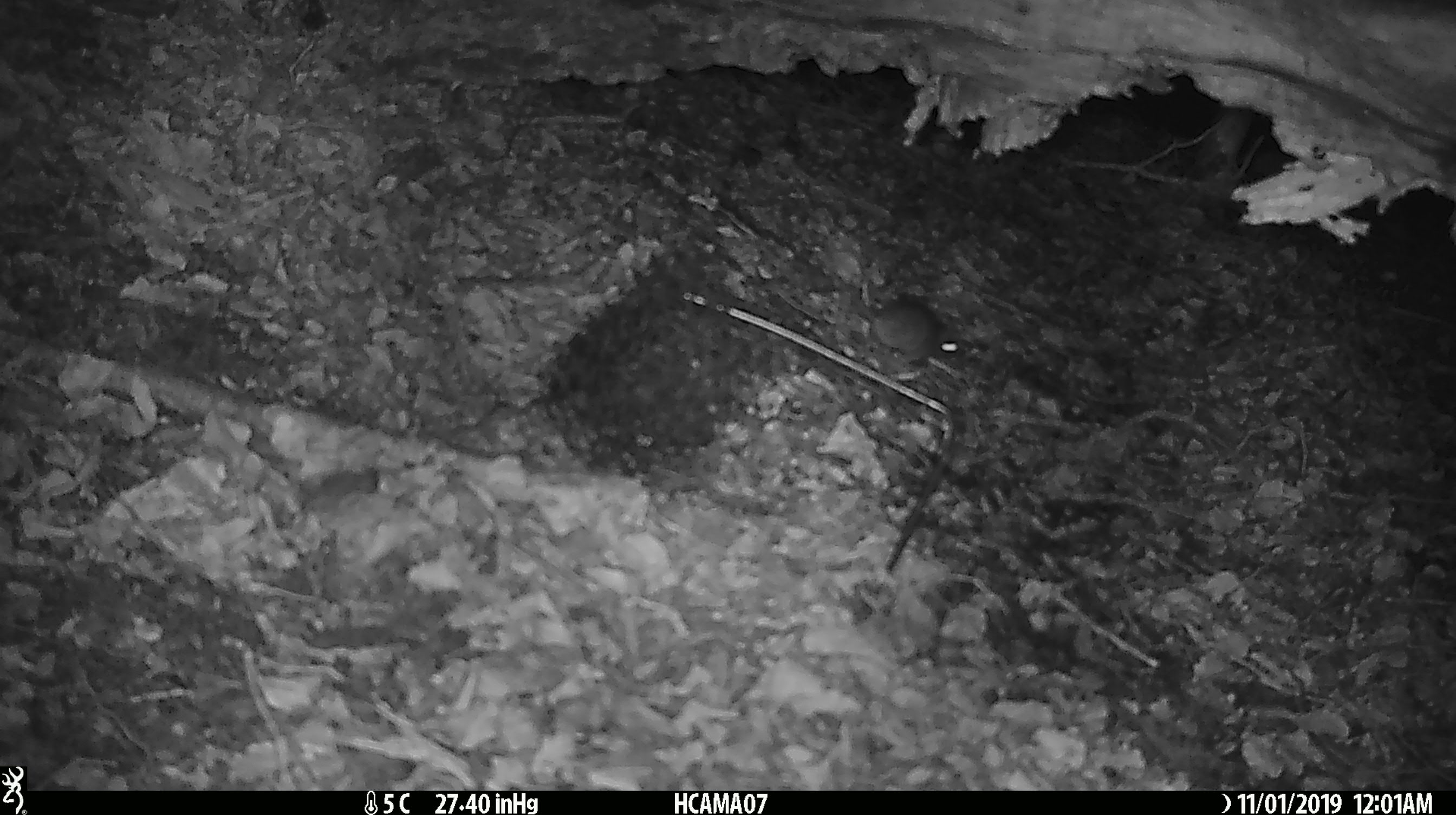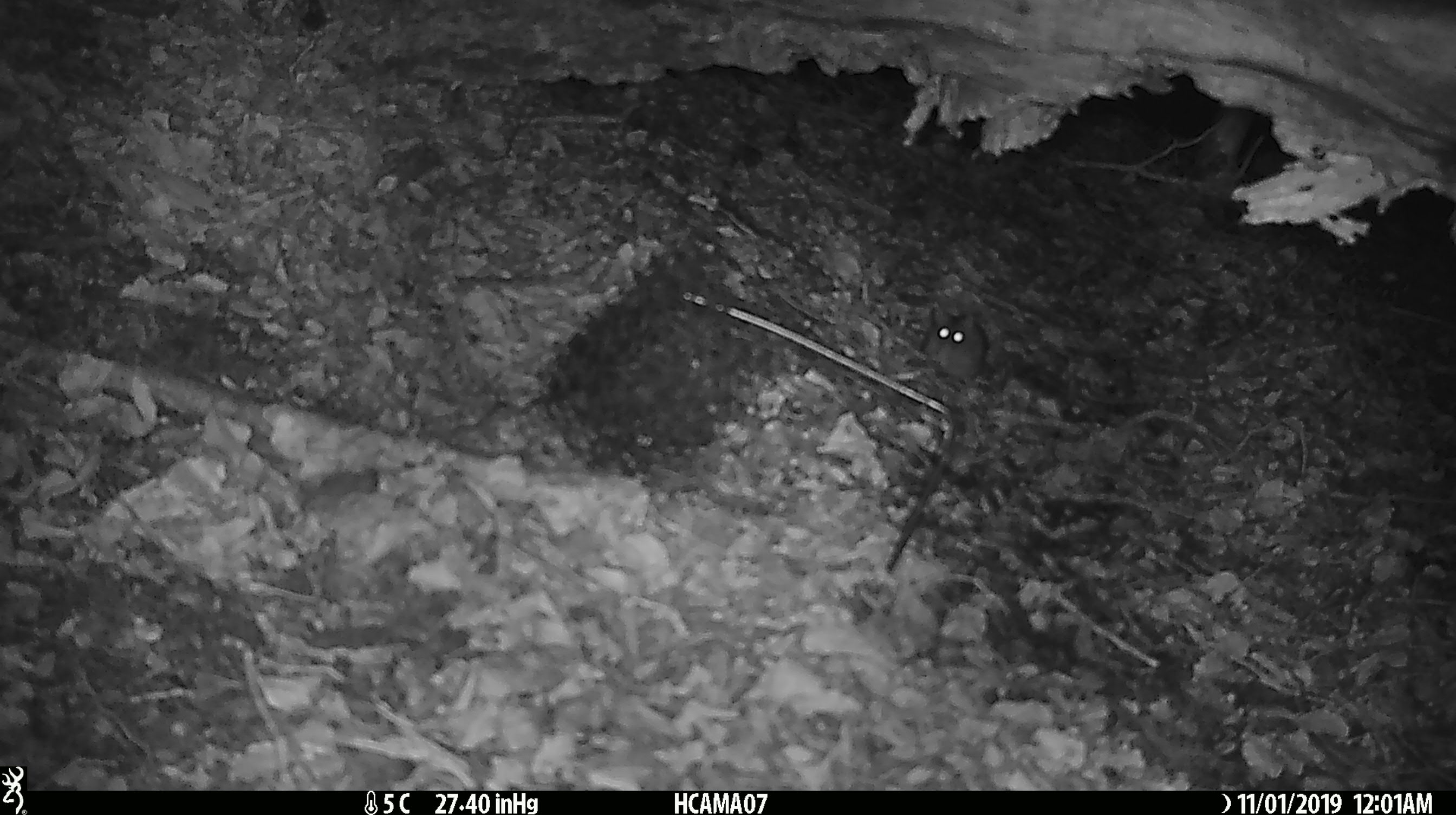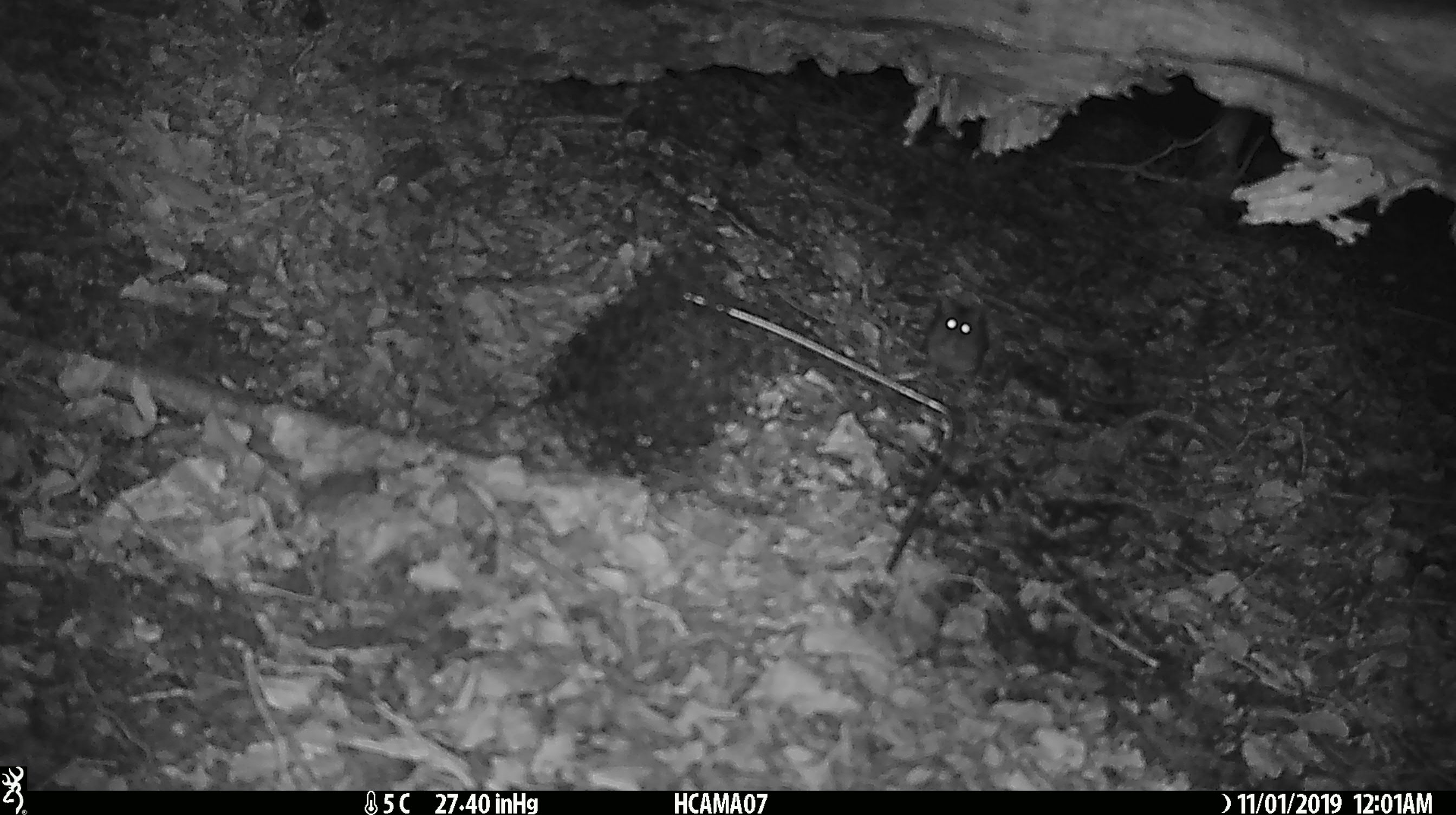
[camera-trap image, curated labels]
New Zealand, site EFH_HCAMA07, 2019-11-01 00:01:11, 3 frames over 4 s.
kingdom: Animalia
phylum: Chordata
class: Mammalia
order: Rodentia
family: Muridae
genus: Mus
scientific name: Mus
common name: mouse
Mouse (Mus).